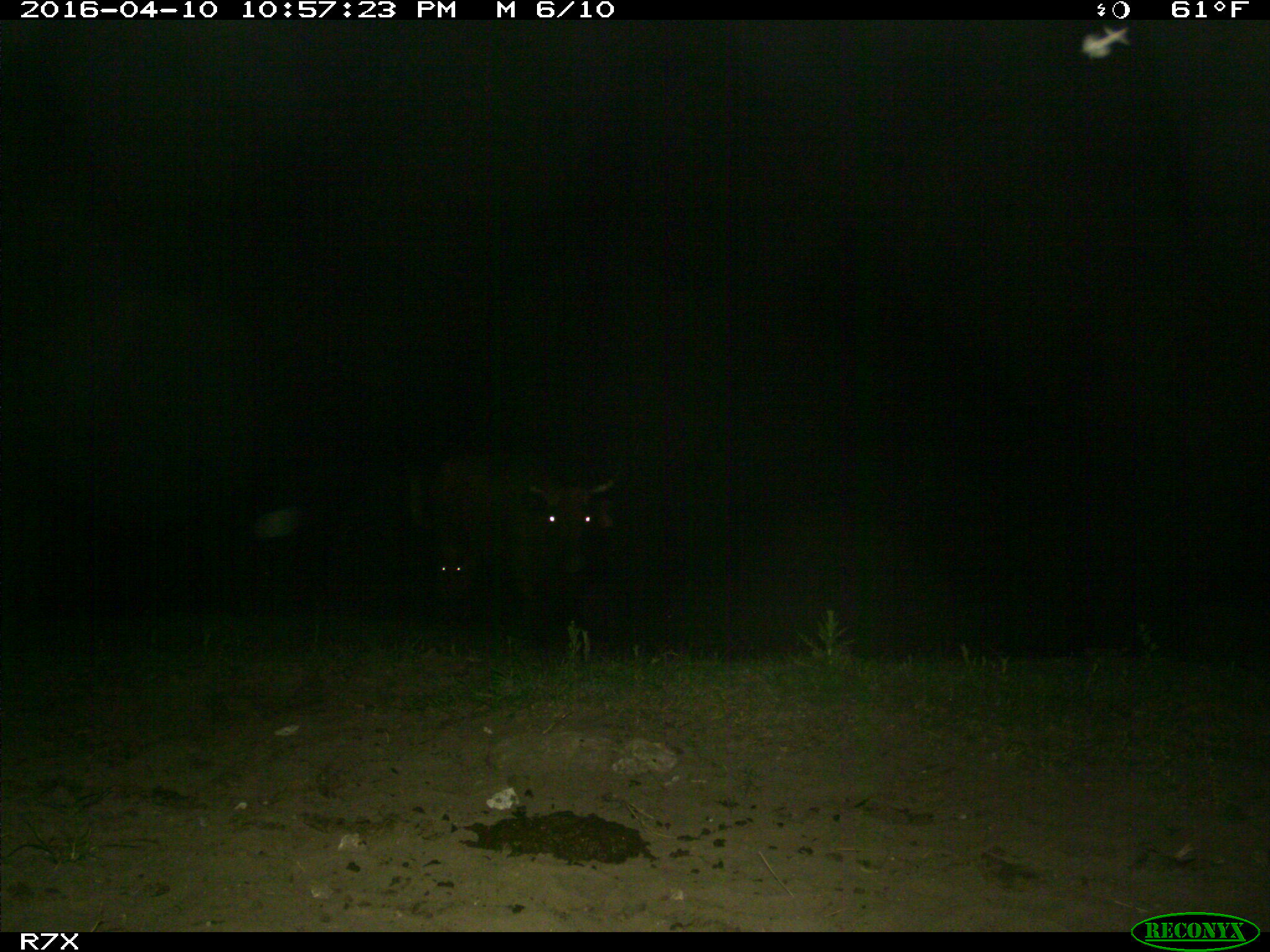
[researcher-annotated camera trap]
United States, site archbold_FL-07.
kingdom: Animalia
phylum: Chordata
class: Mammalia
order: Artiodactyla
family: Bovidae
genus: Bos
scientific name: Bos taurus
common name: domestic cow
Bos taurus (domestic cow).